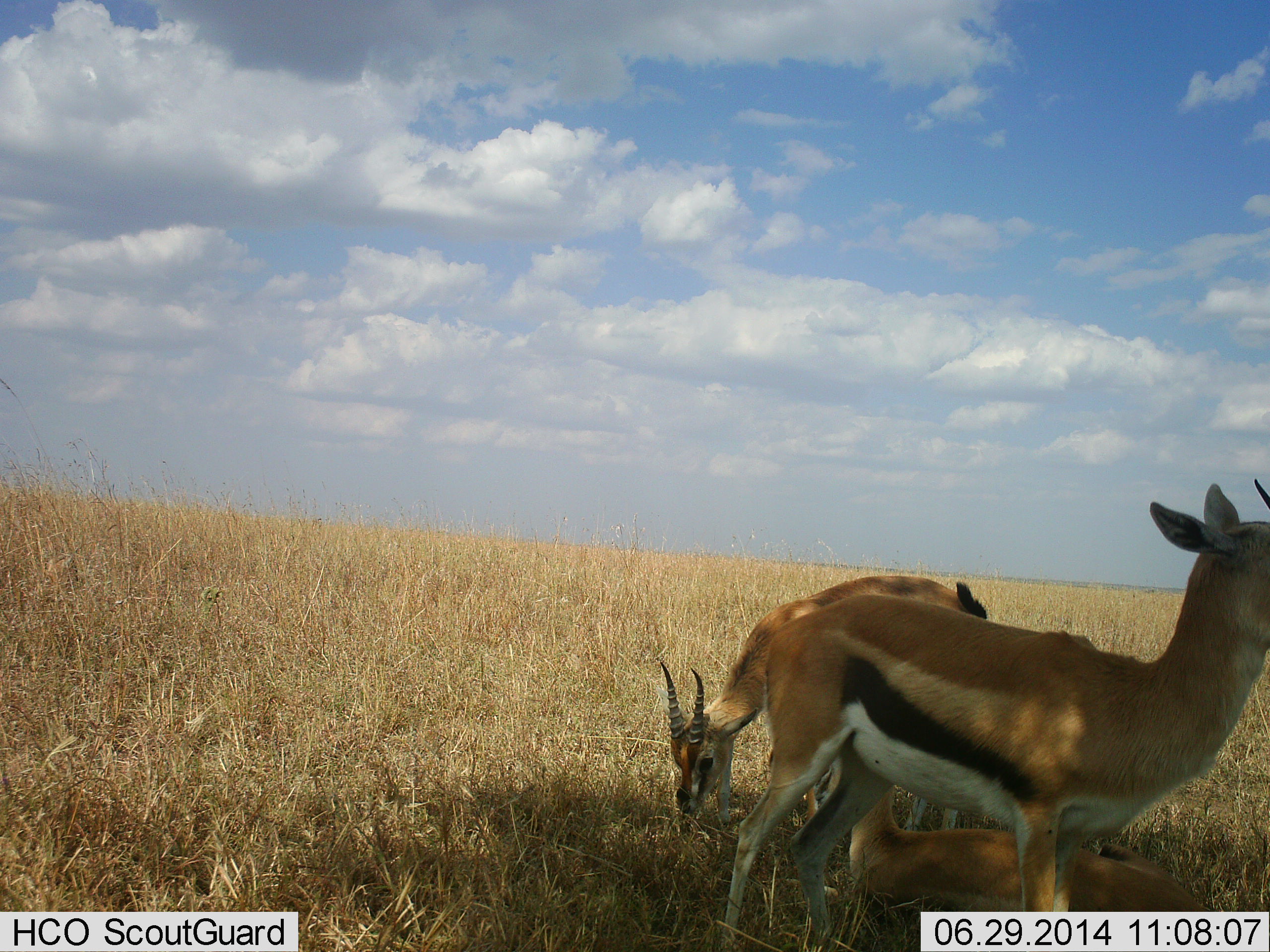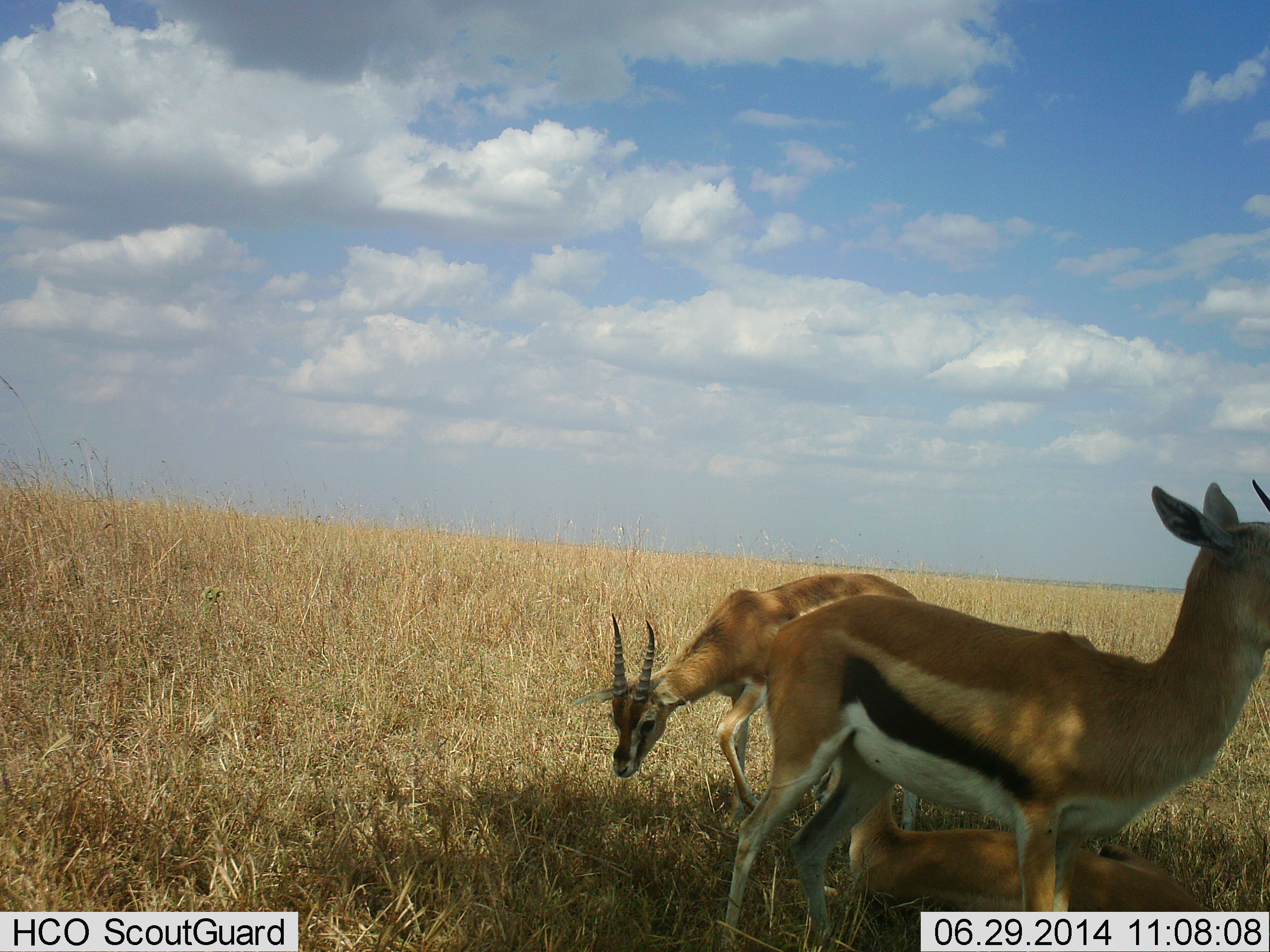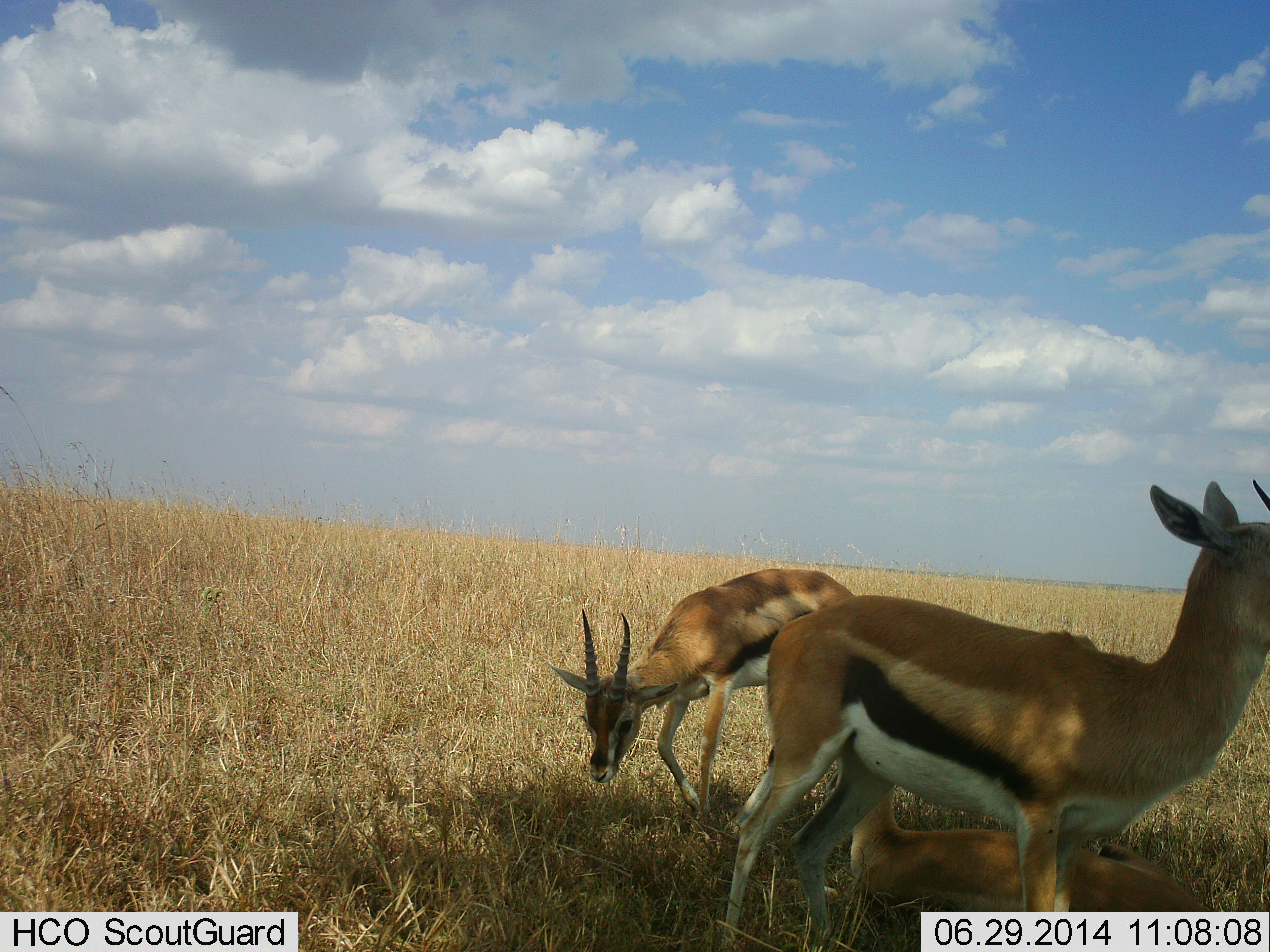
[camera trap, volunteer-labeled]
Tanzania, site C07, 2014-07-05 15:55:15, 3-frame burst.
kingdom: Animalia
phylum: Chordata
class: Mammalia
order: Artiodactyla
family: Bovidae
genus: Eudorcas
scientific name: Eudorcas thomsonii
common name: thomson's gazelle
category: gazellethomsons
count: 3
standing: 70%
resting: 90%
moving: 40%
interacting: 0%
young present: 0%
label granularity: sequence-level